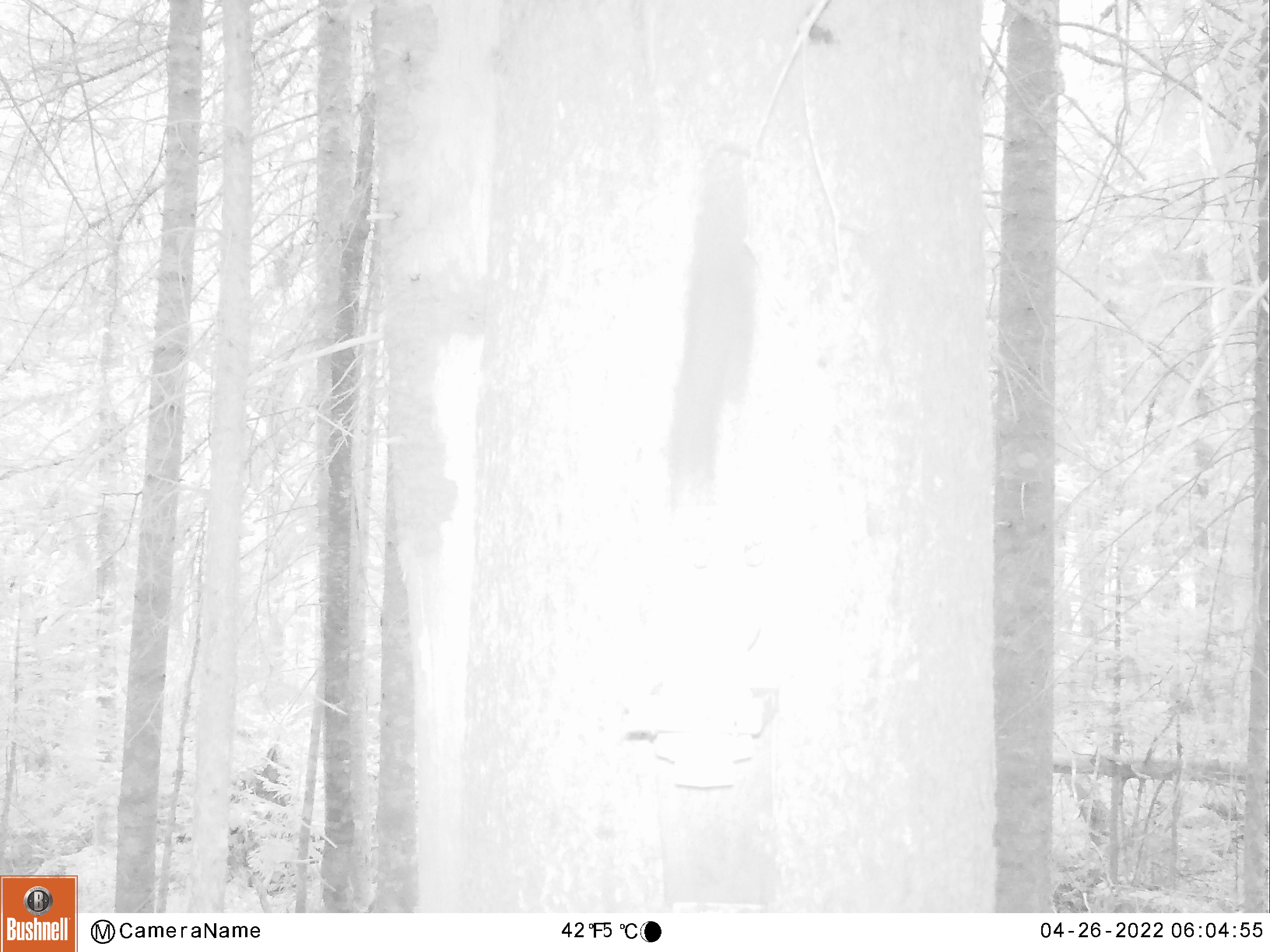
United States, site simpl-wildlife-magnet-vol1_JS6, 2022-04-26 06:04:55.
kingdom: Animalia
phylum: Chordata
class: Mammalia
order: Rodentia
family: Sciuridae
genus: Tamiasciurus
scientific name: Tamiasciurus hudsonicus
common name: red squirrel